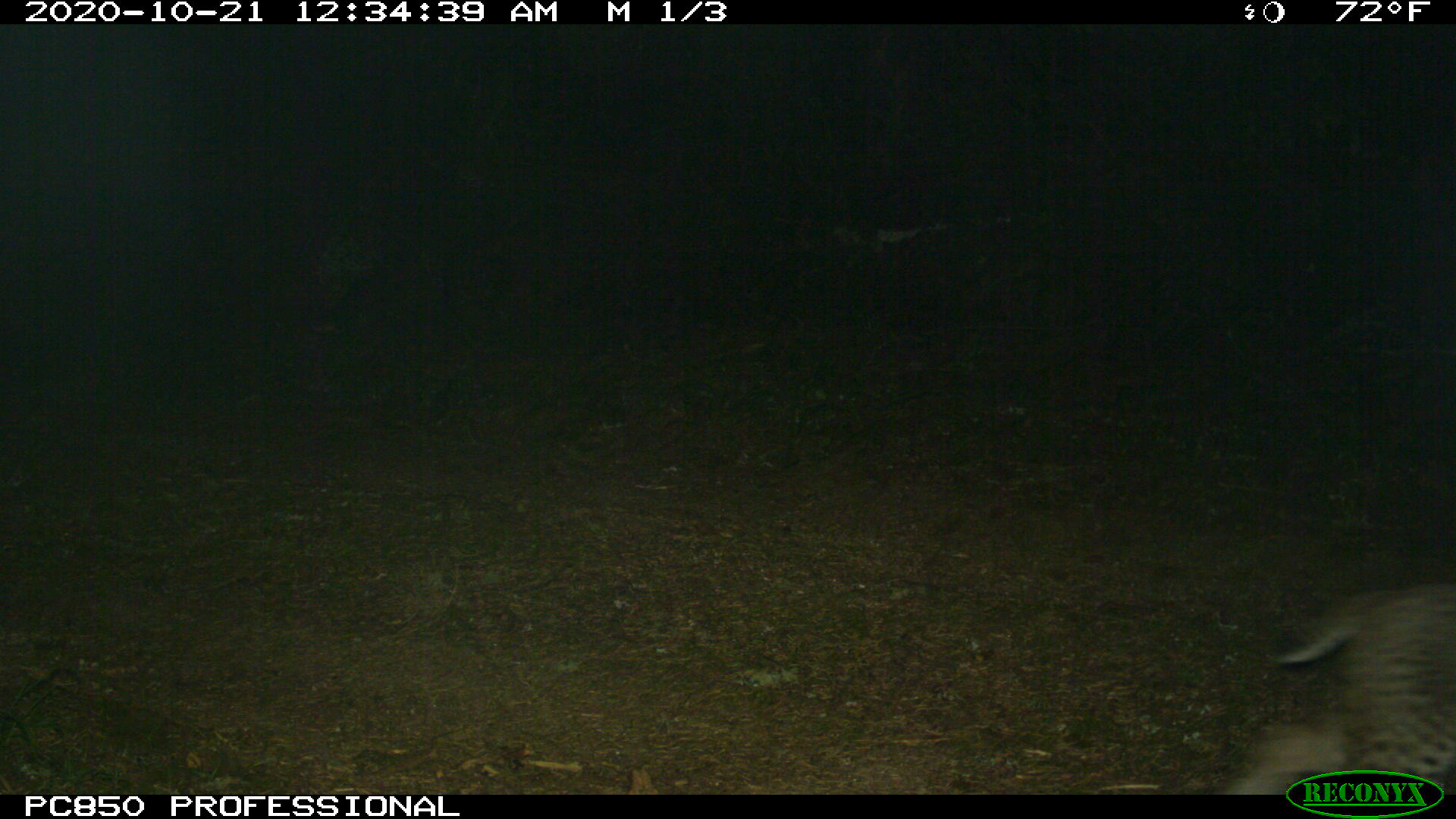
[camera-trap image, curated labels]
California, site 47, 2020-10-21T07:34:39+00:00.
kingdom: Animalia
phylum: Chordata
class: Mammalia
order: Carnivora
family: Felidae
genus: Lynx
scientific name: Lynx rufus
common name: bobcat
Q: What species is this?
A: Bobcat (Lynx rufus).